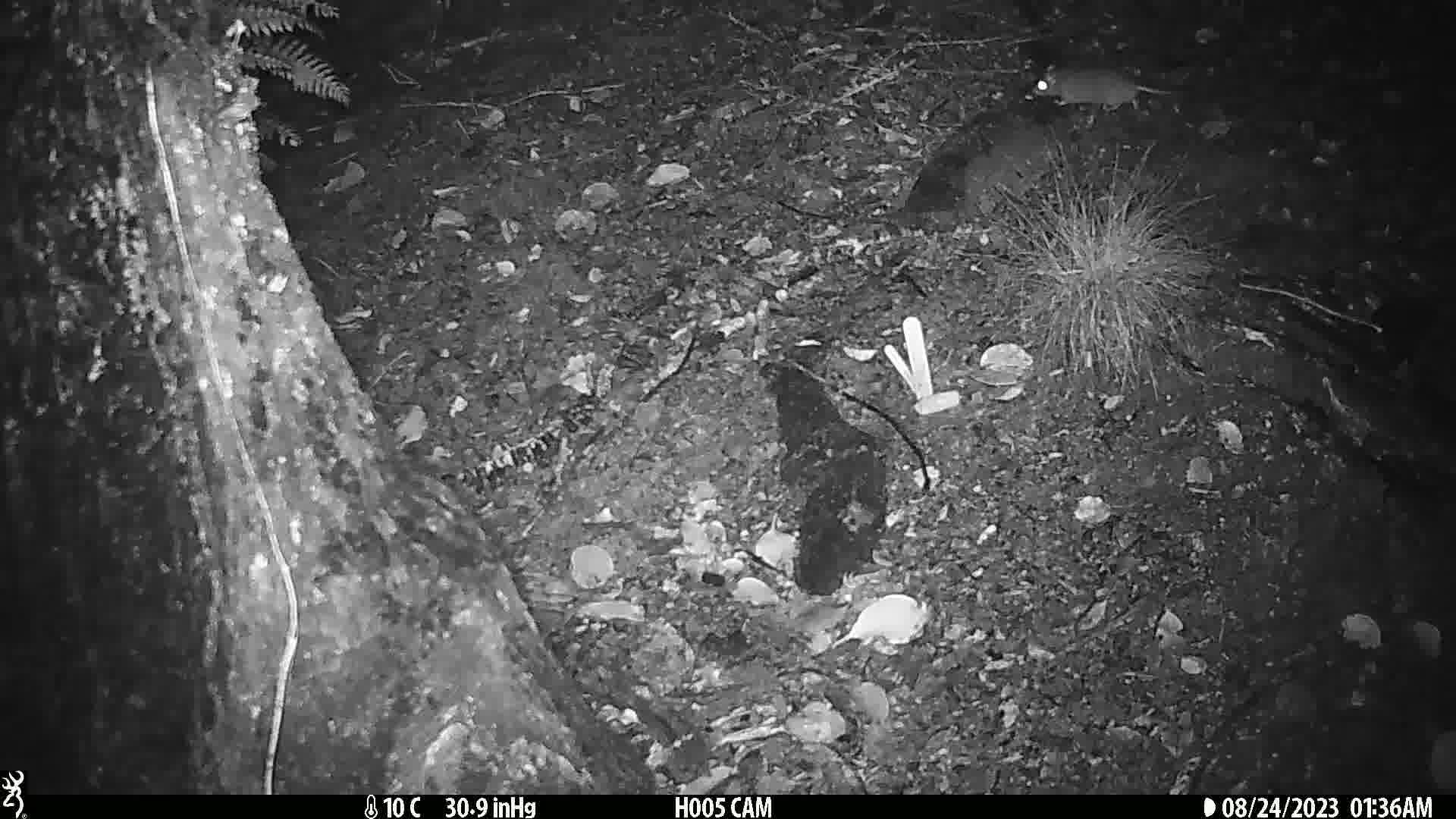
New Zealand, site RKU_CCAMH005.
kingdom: Animalia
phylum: Chordata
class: Mammalia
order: Rodentia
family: Muridae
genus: Rattus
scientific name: Rattus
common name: rat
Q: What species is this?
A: Rat (Rattus).